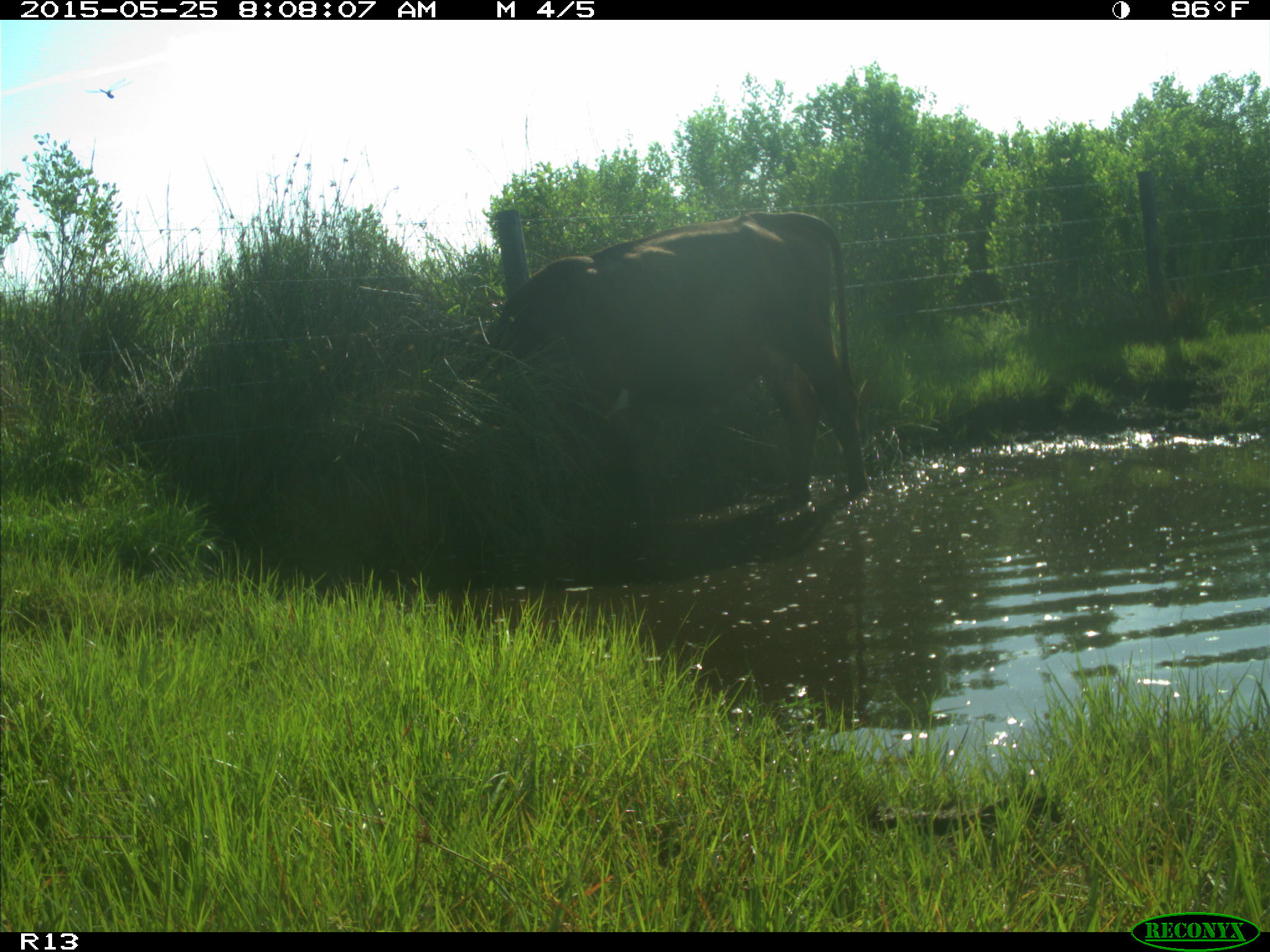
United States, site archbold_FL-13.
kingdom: Animalia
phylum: Chordata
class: Mammalia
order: Artiodactyla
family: Bovidae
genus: Bos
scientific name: Bos taurus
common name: domestic cow